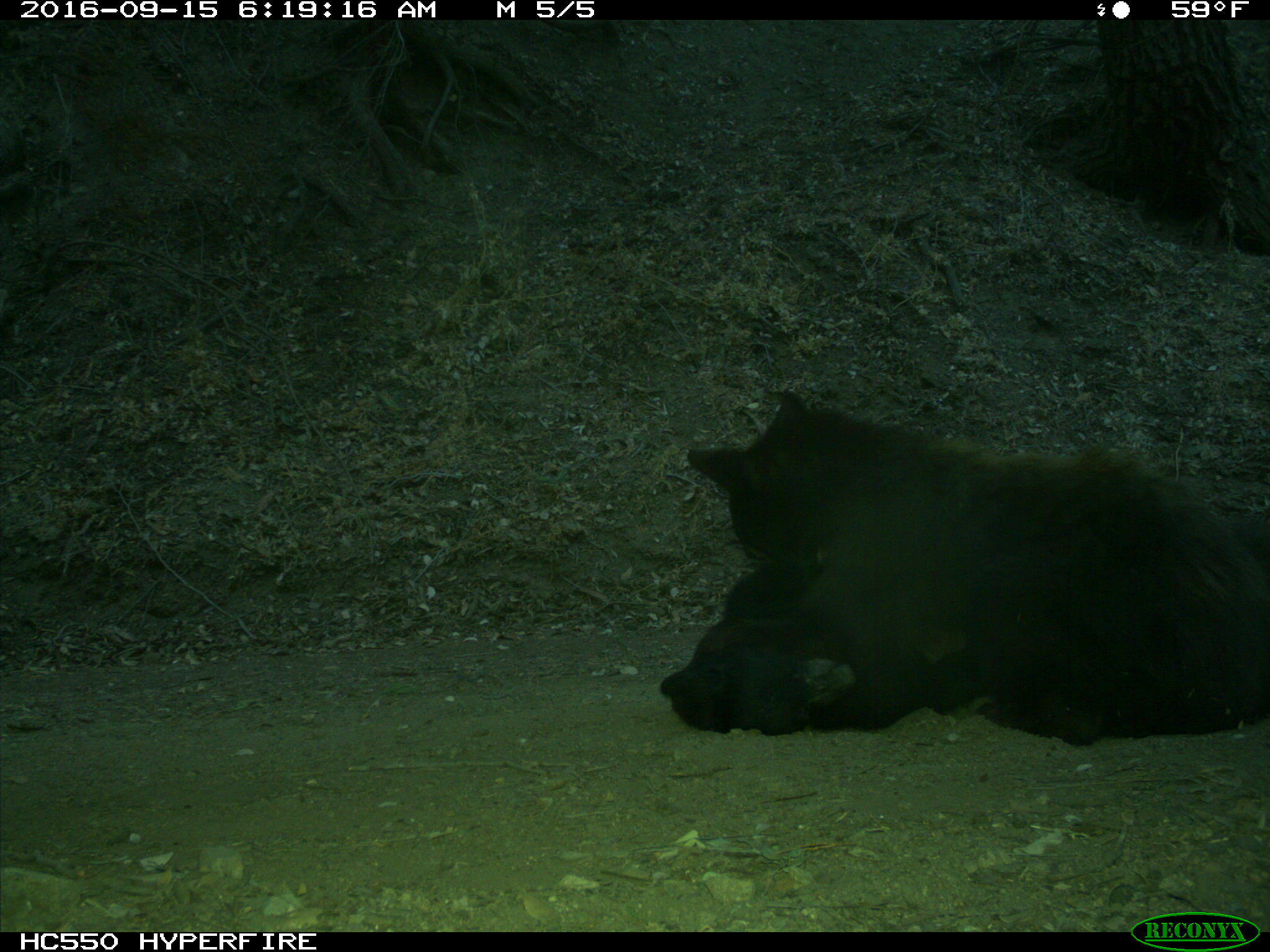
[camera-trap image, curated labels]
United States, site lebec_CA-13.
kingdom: Animalia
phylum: Chordata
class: Mammalia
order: Carnivora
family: Ursidae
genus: Ursus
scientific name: Ursus americanus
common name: american black bear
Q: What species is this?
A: Ursus americanus (american black bear).